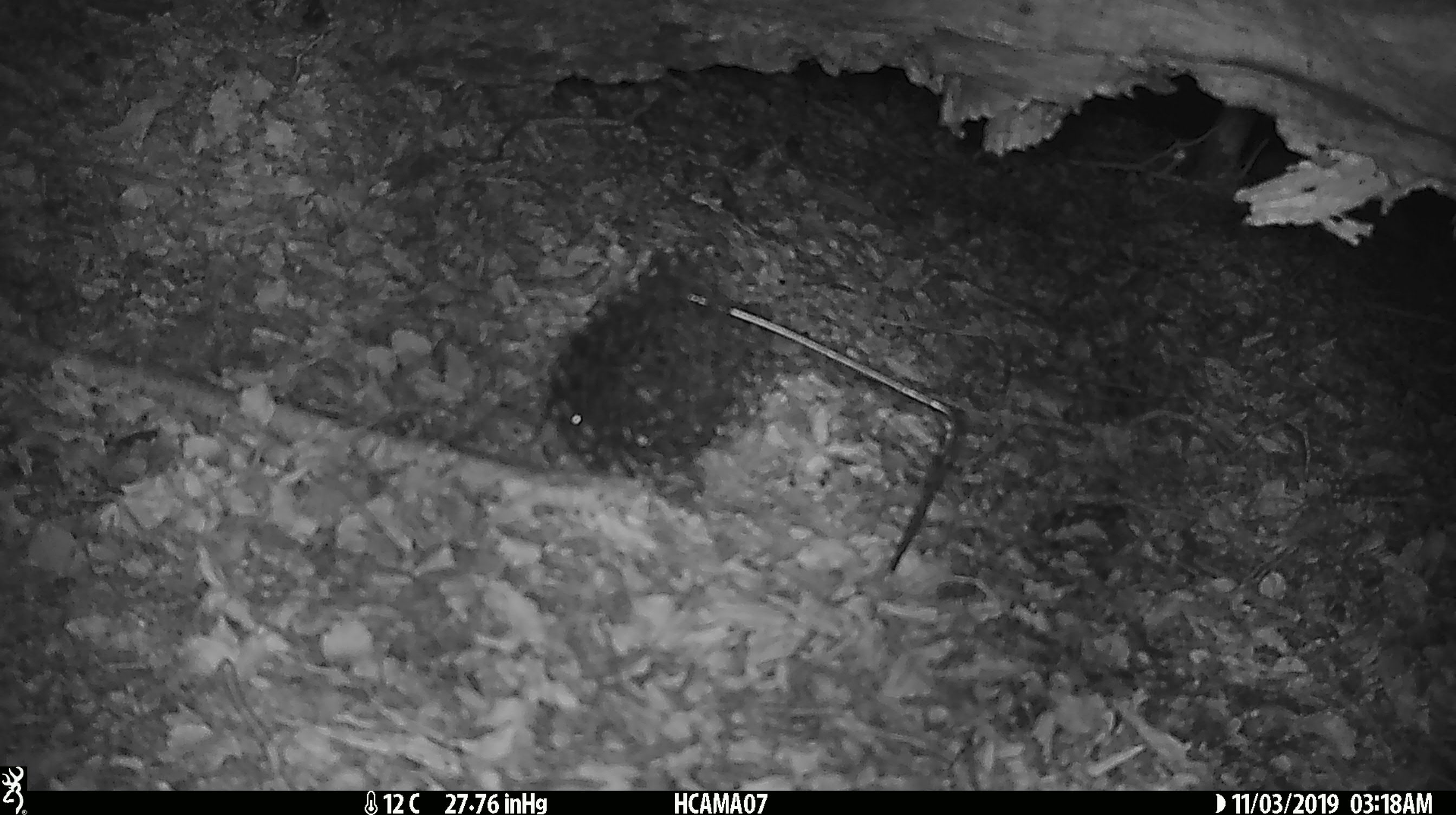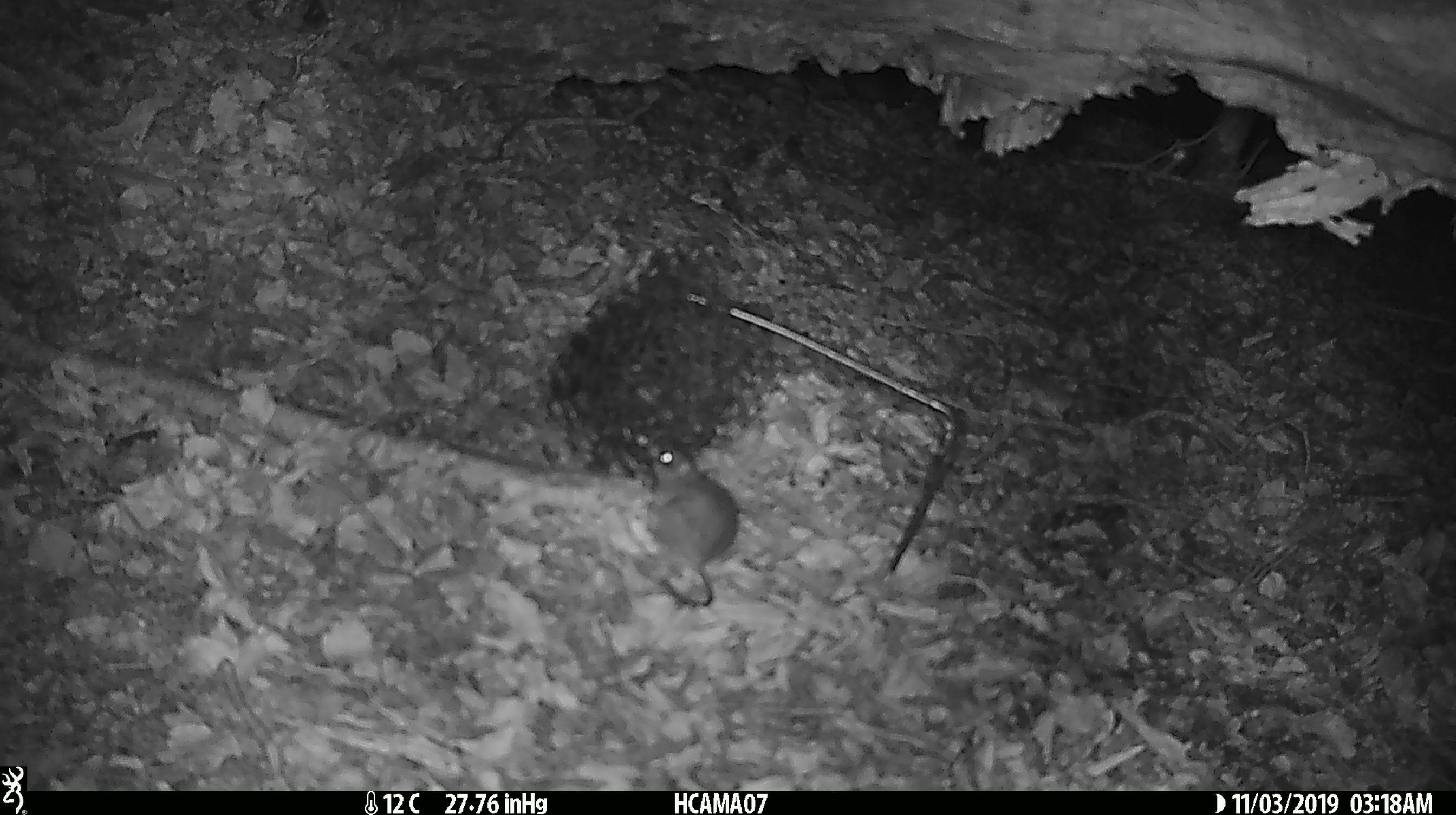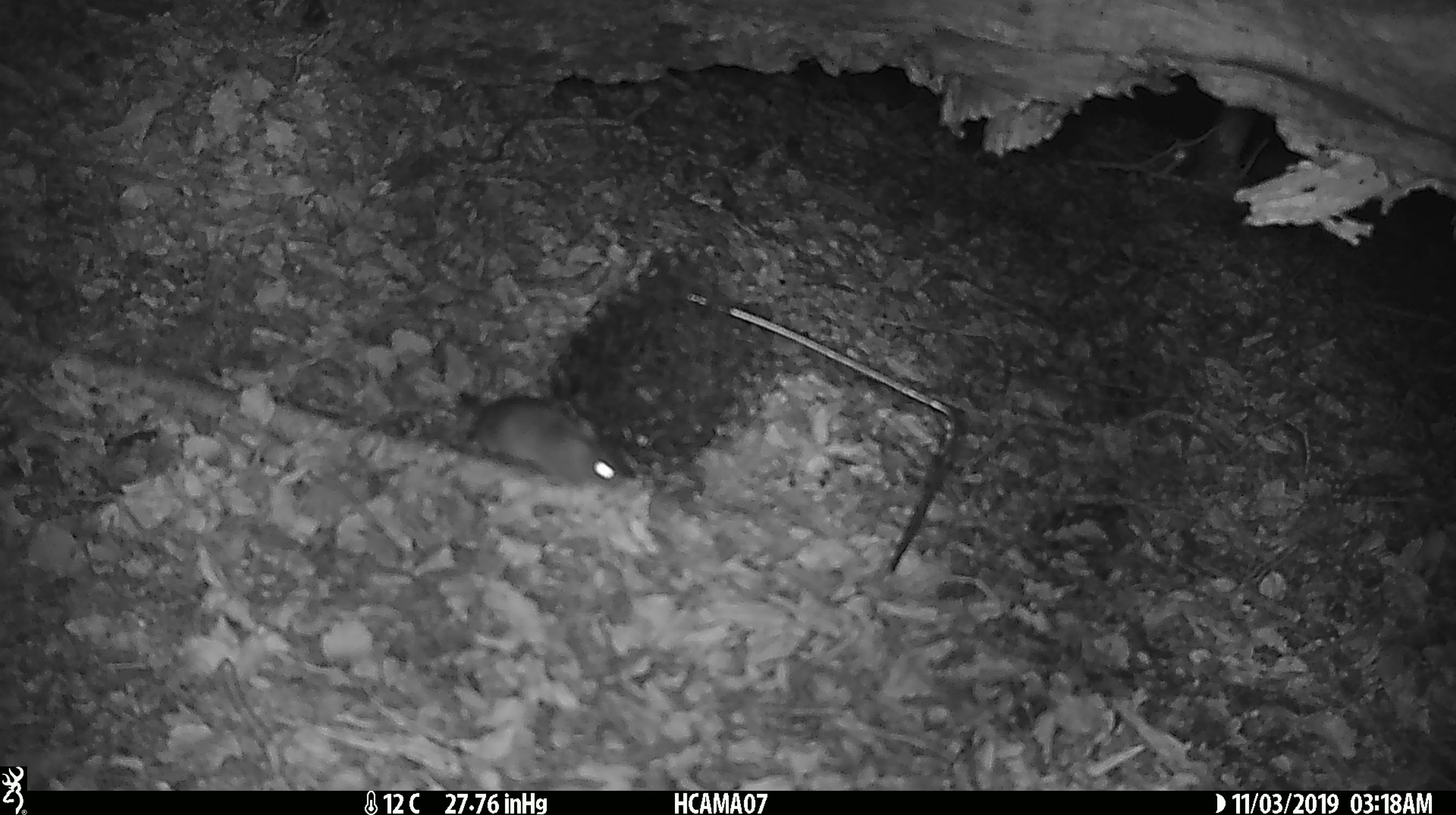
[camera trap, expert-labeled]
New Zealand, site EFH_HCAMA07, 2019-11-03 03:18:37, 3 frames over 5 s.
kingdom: Animalia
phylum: Chordata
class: Mammalia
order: Rodentia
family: Muridae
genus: Mus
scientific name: Mus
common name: mouse